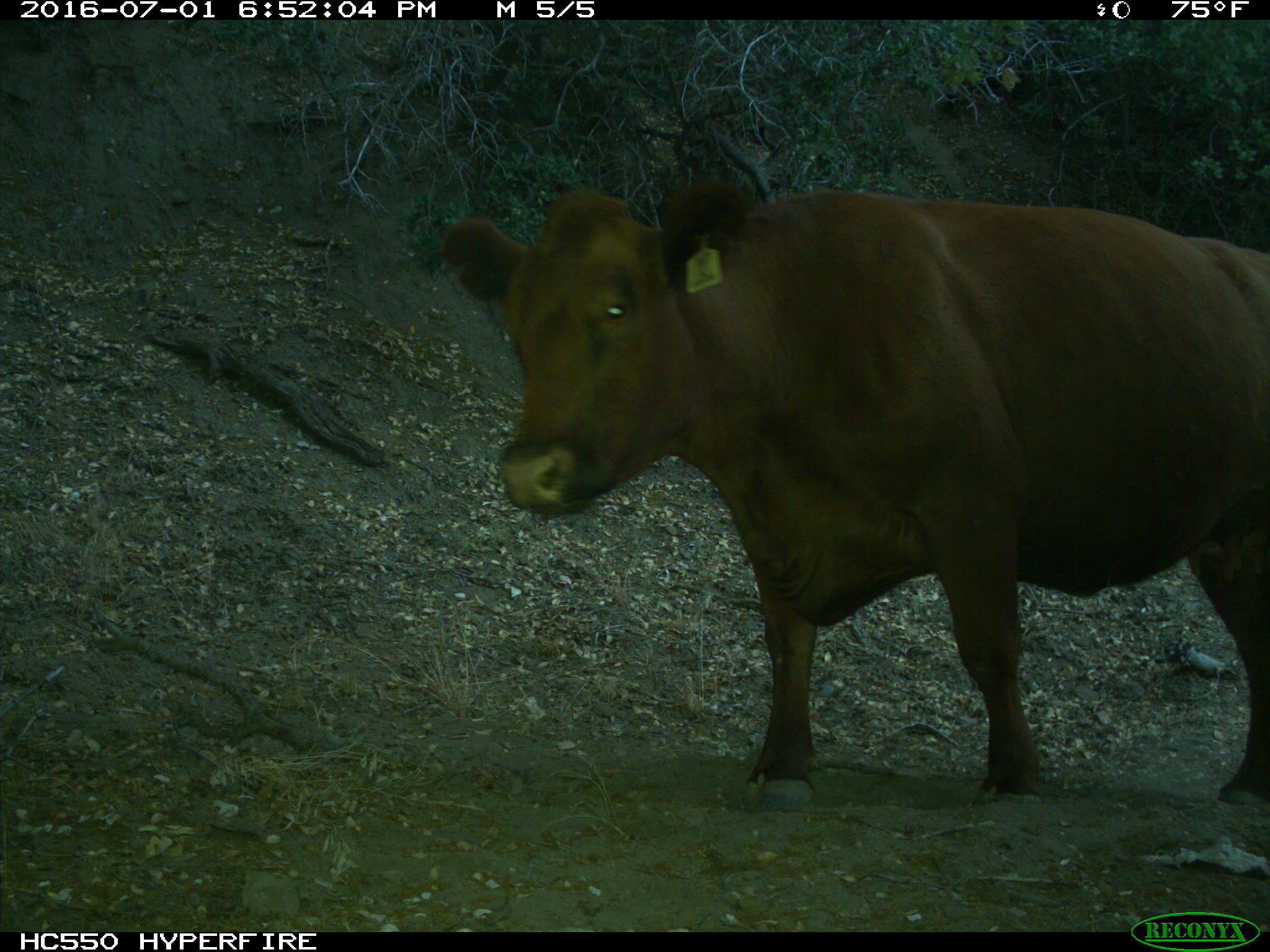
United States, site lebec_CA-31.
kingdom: Animalia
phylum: Chordata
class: Mammalia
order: Artiodactyla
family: Bovidae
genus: Bos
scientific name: Bos taurus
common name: domestic cow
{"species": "Bos taurus (domestic cow)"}